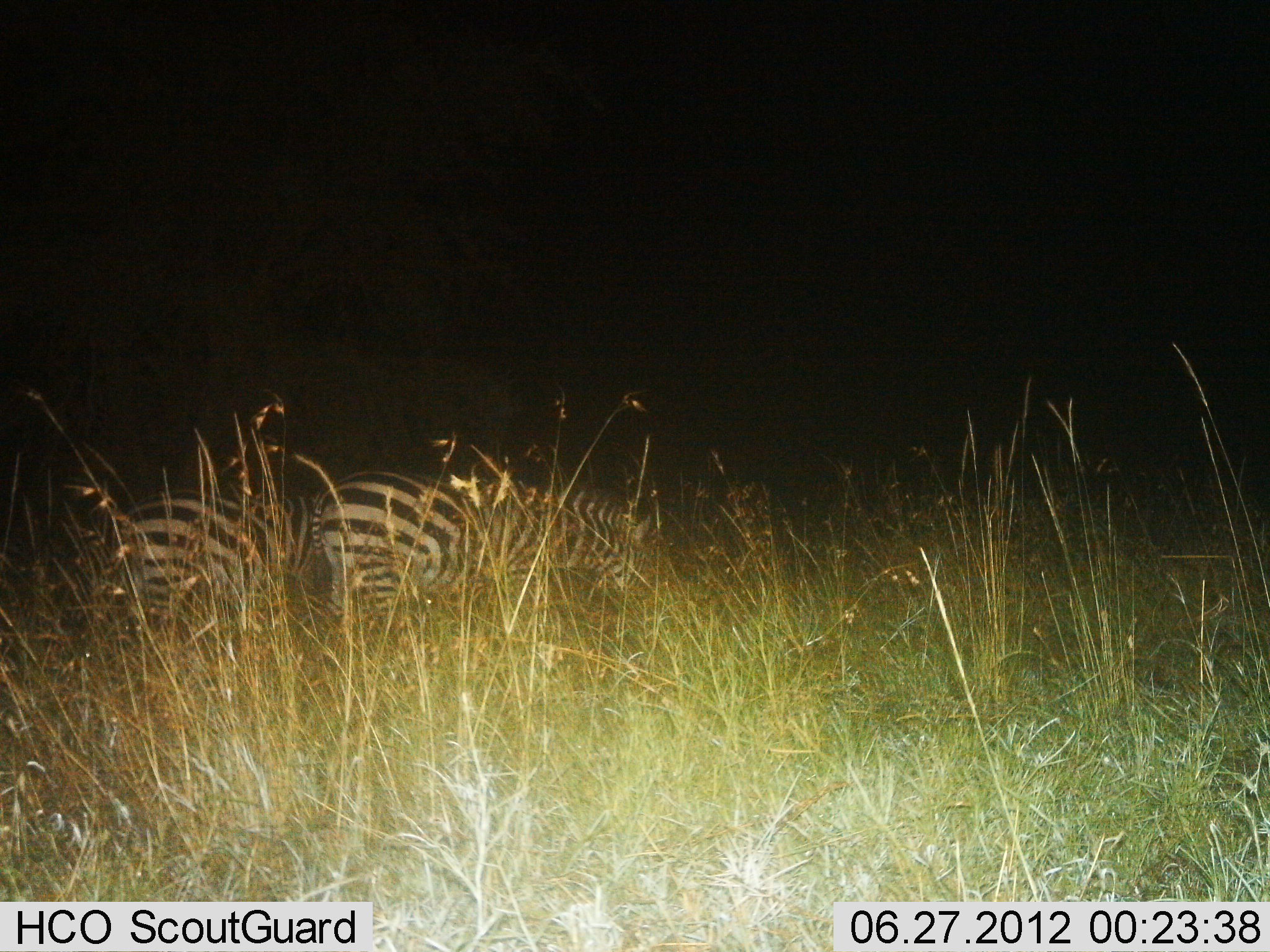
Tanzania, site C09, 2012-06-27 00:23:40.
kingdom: Animalia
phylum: Chordata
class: Mammalia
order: Perissodactyla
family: Equidae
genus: Equus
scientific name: Equus quagga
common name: plains zebra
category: zebra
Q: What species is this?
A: Zebra (plains zebra) (Equus quagga).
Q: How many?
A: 2.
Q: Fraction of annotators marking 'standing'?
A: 50%.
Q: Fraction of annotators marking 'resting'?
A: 0%.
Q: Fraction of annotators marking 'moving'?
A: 0%.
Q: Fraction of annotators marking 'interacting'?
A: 0%.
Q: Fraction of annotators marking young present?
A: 0%.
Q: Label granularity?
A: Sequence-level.